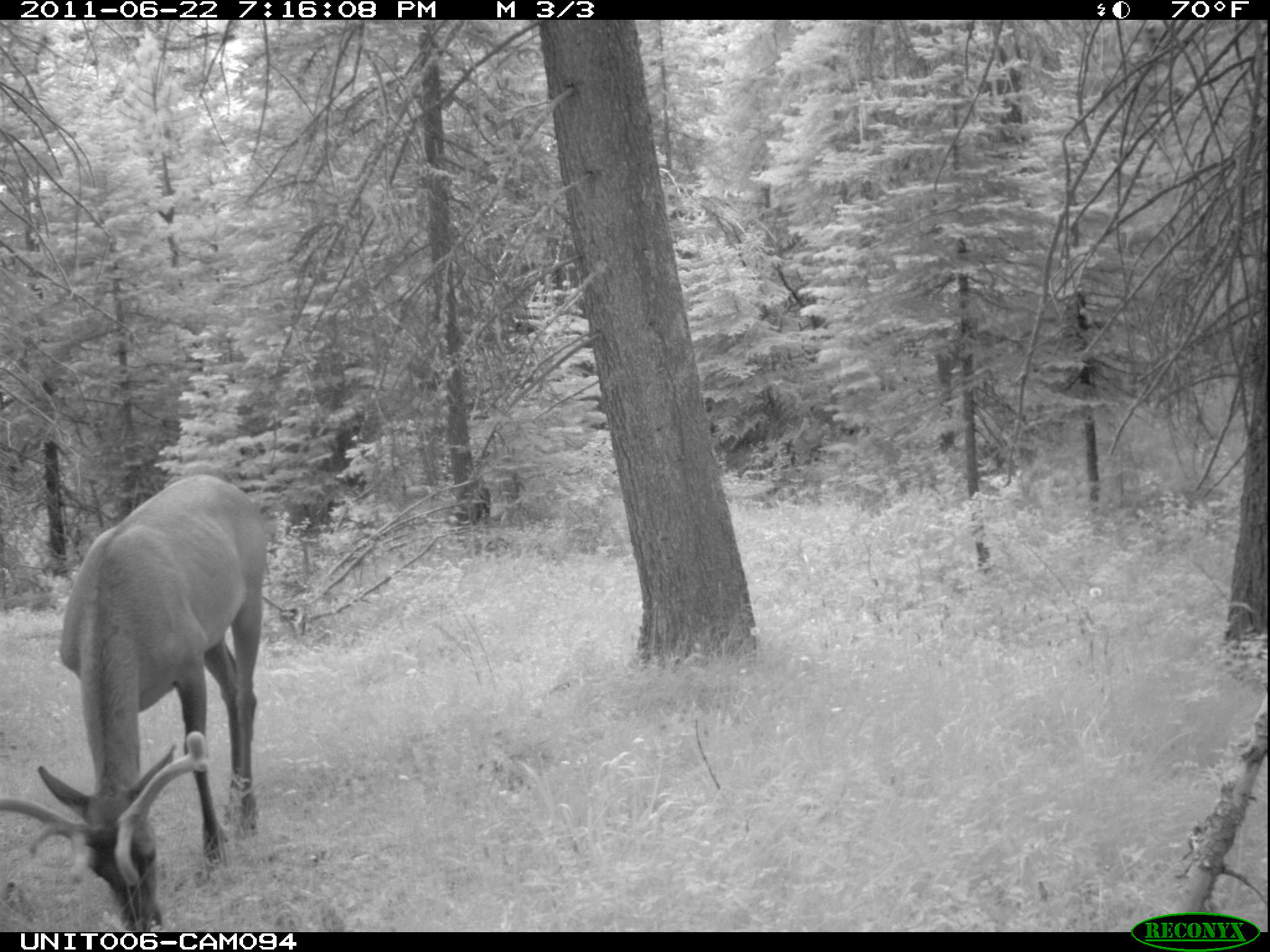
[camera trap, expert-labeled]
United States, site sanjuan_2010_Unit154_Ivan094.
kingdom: Animalia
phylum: Chordata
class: Mammalia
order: Artiodactyla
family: Cervidae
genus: Cervus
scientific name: Cervus elaphus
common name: red deer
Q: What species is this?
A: Cervus elaphus (red deer).